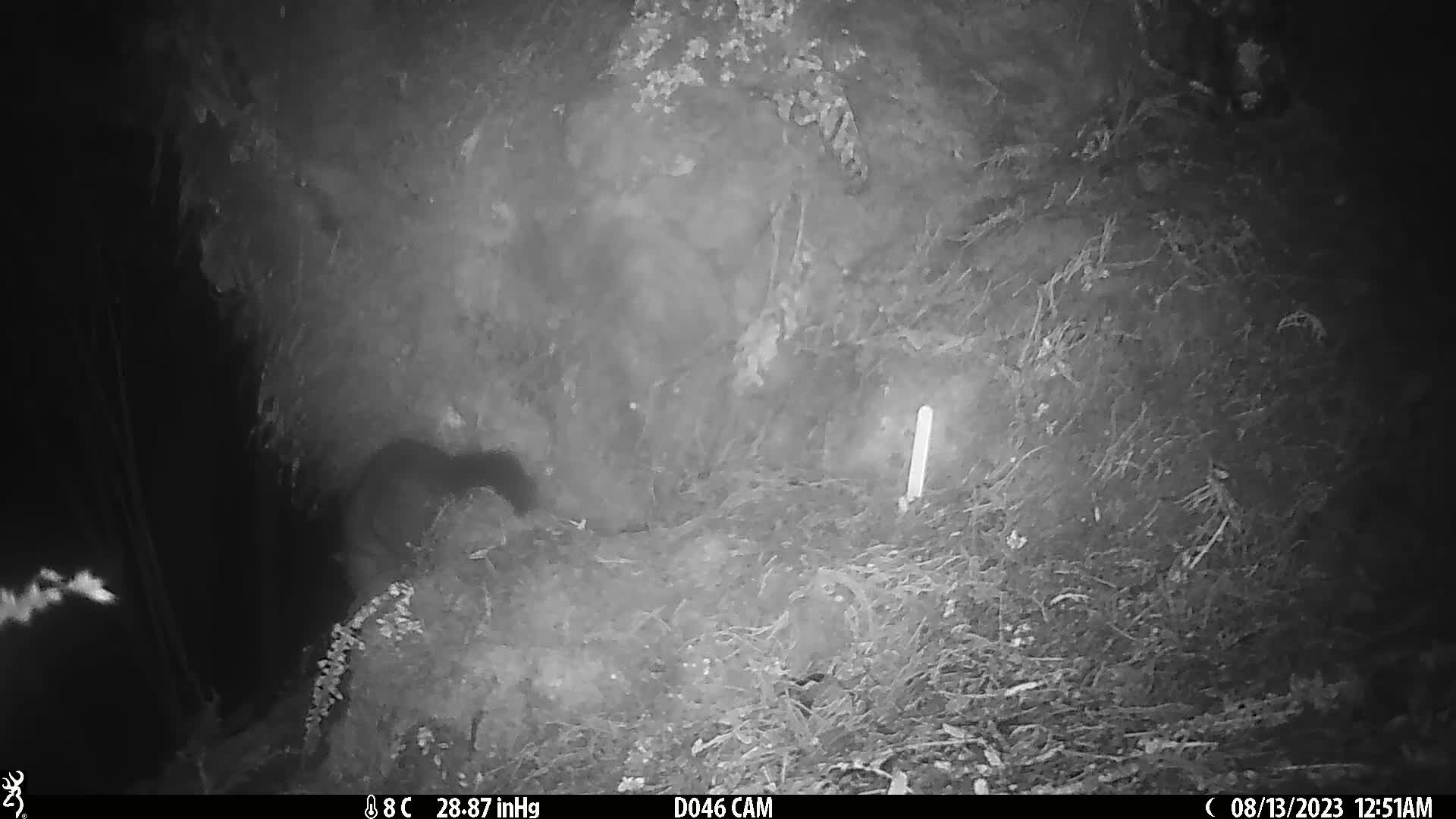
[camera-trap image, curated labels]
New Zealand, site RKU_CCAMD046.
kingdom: Animalia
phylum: Chordata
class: Mammalia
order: Diprotodontia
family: Phalangeridae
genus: Trichosurus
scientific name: Trichosurus vulpecula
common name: common brushtail possum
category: possum